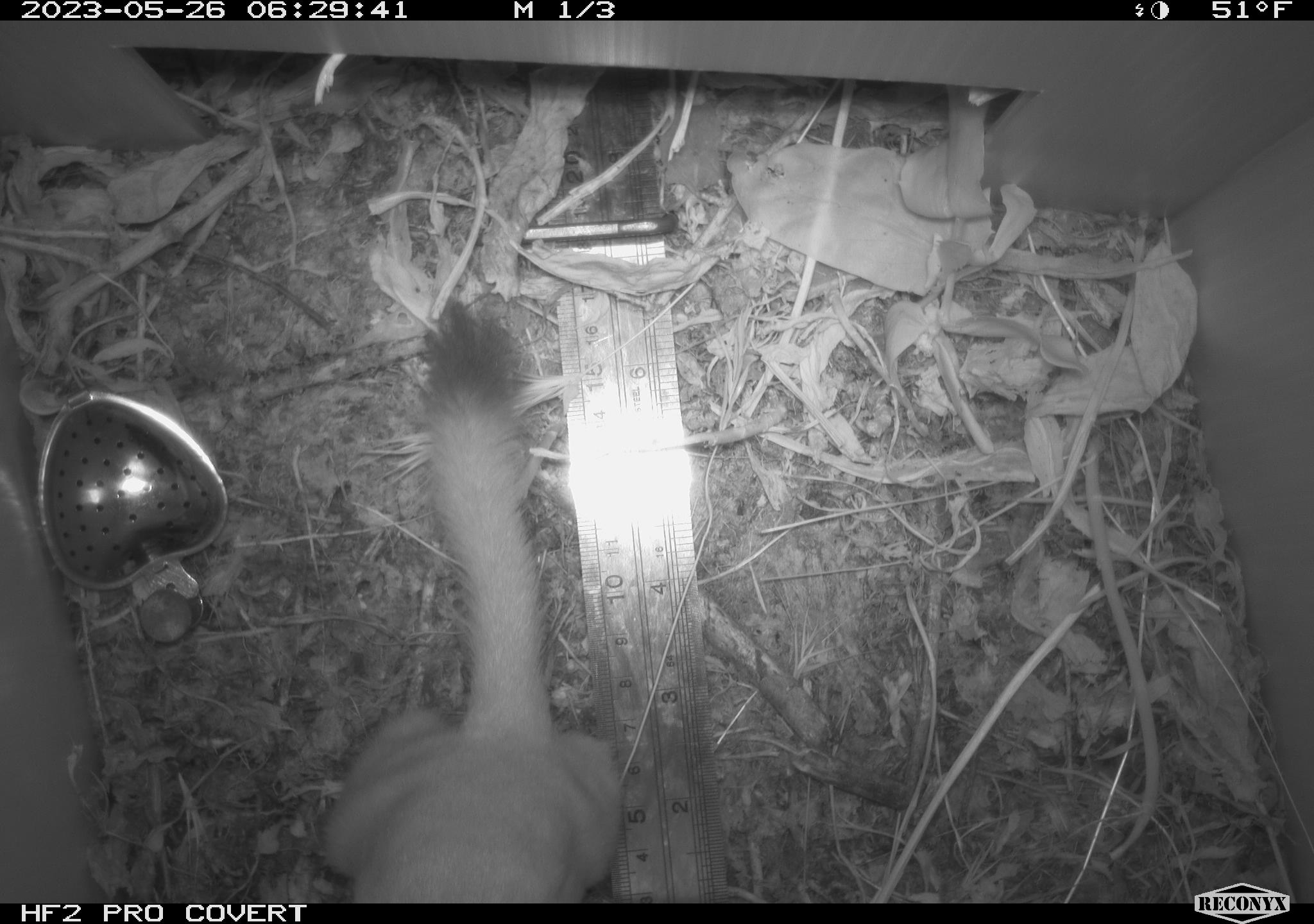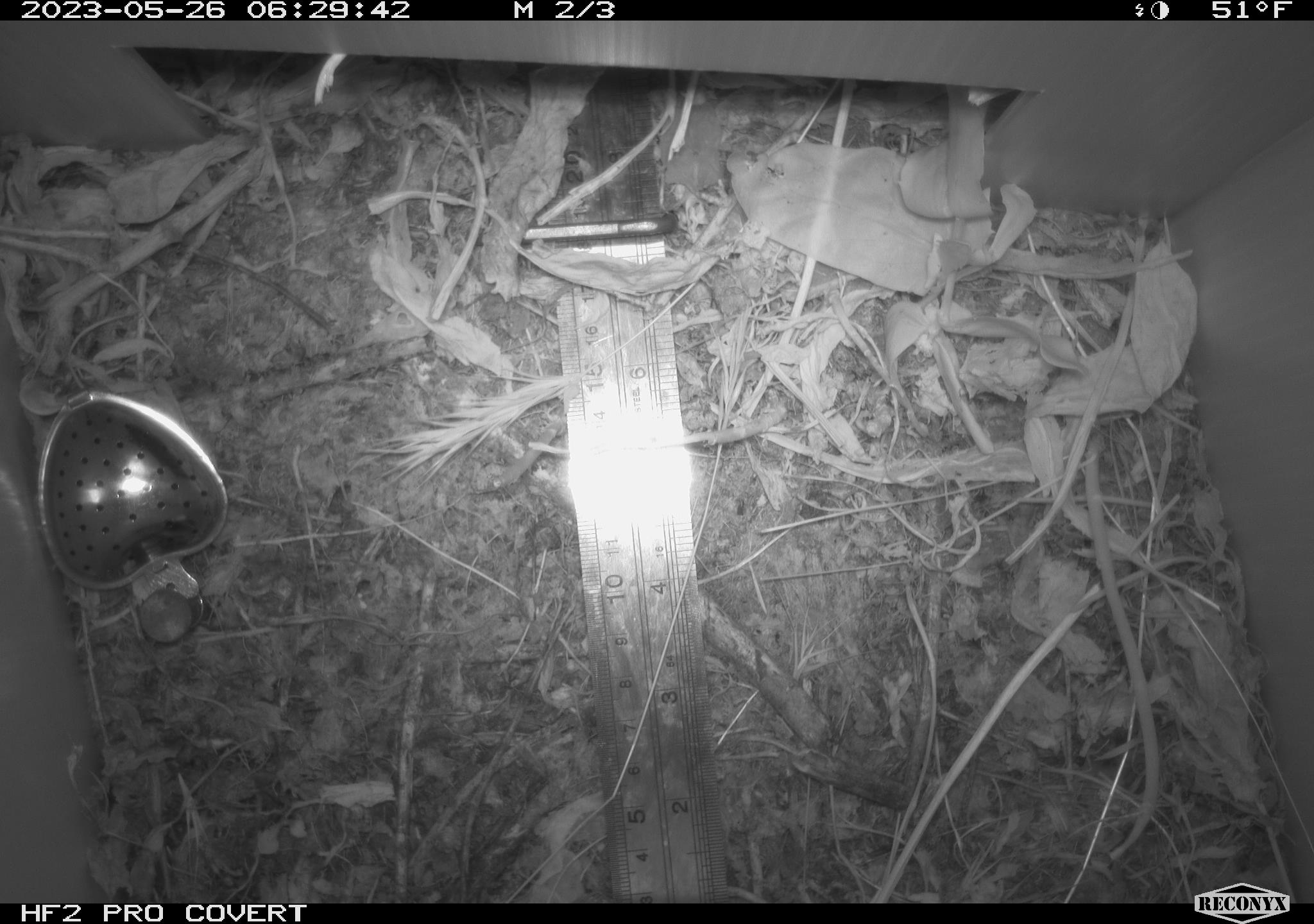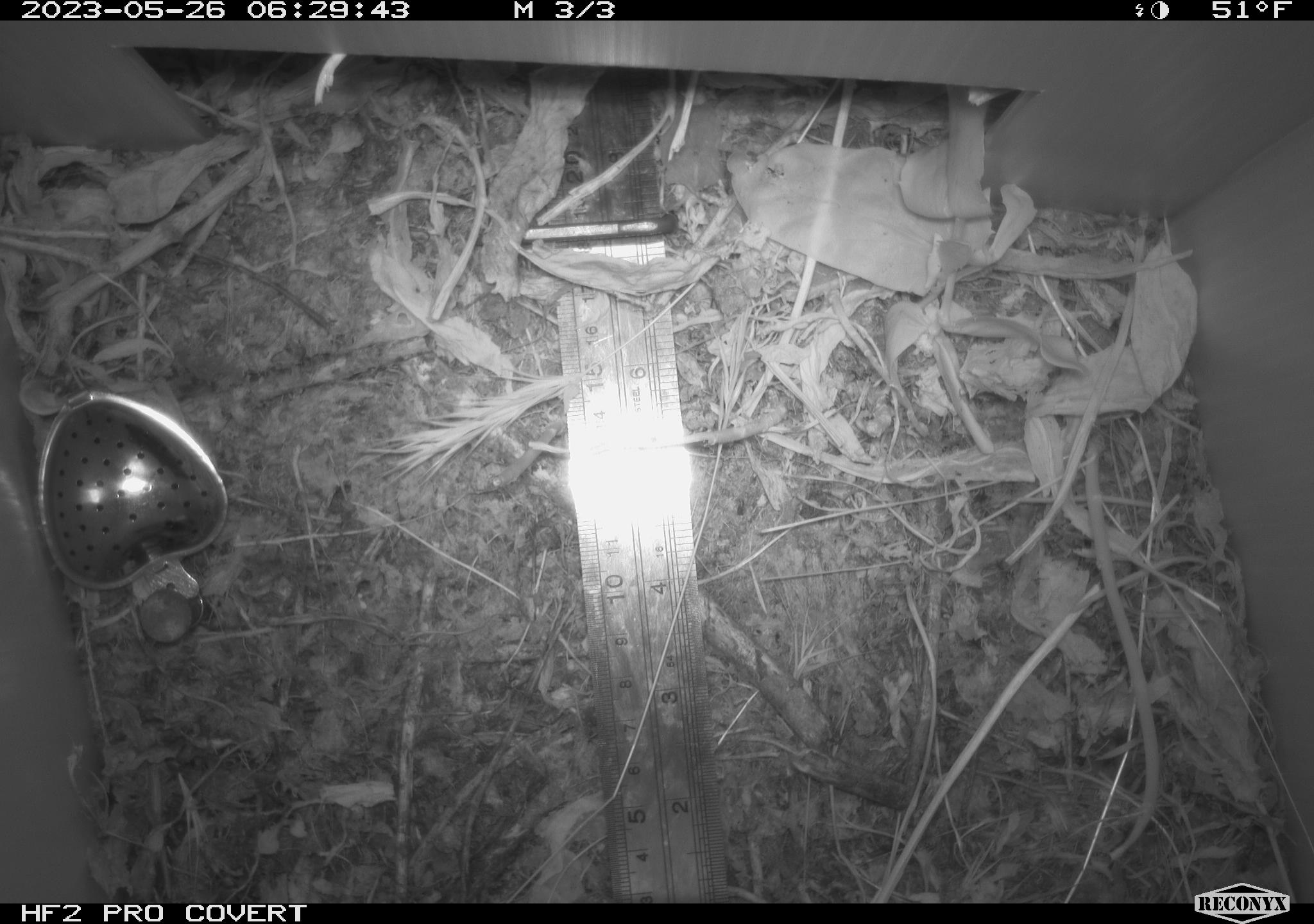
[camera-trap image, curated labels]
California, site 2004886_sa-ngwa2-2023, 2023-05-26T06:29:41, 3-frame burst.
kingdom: Animalia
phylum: Chordata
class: Mammalia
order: Carnivora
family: Mustelidae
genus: Neogale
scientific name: Neogale frenata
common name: long-tailed weasel